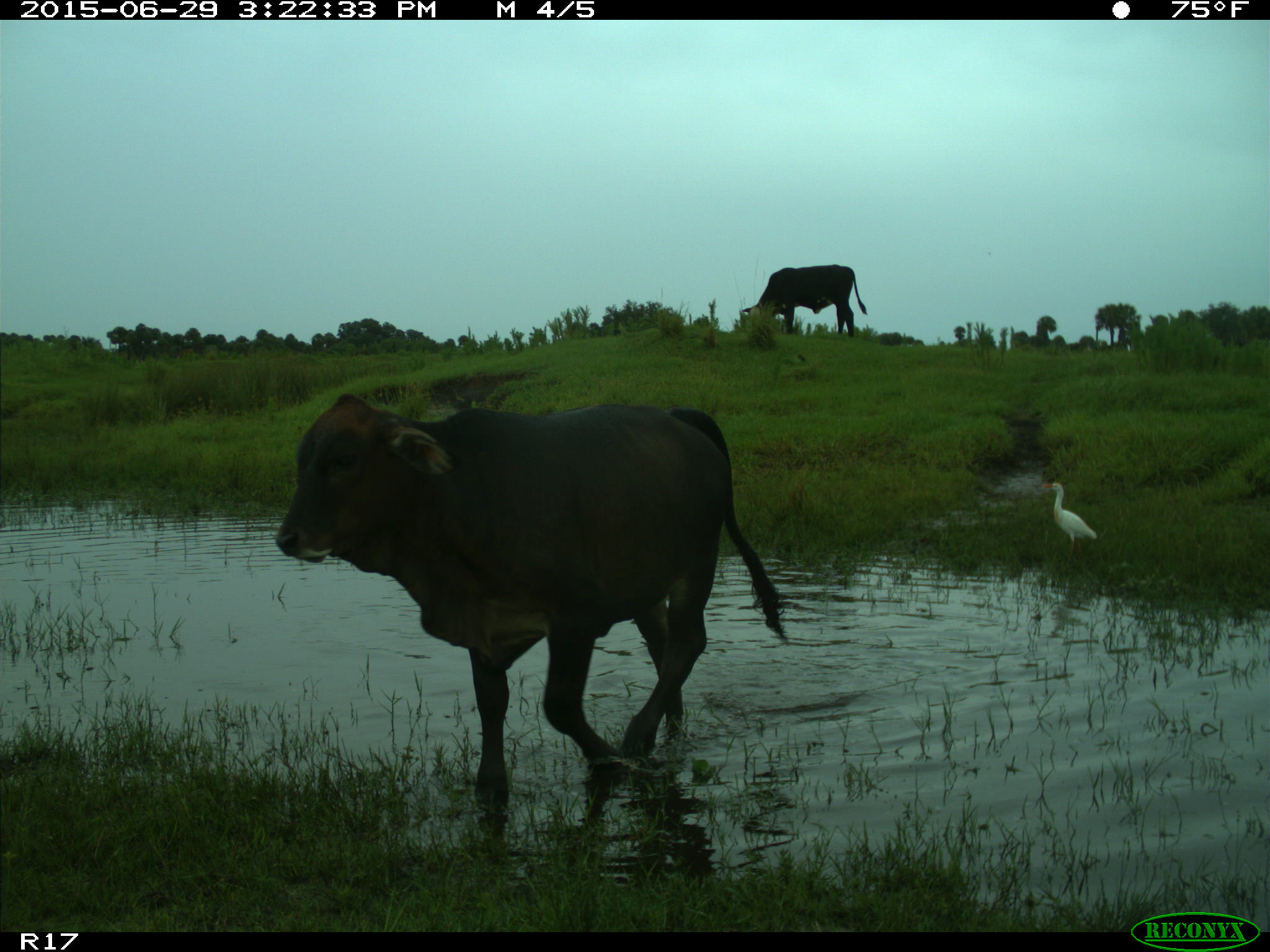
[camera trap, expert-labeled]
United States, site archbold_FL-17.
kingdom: Animalia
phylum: Chordata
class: Mammalia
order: Artiodactyla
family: Bovidae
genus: Bos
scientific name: Bos taurus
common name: domestic cow